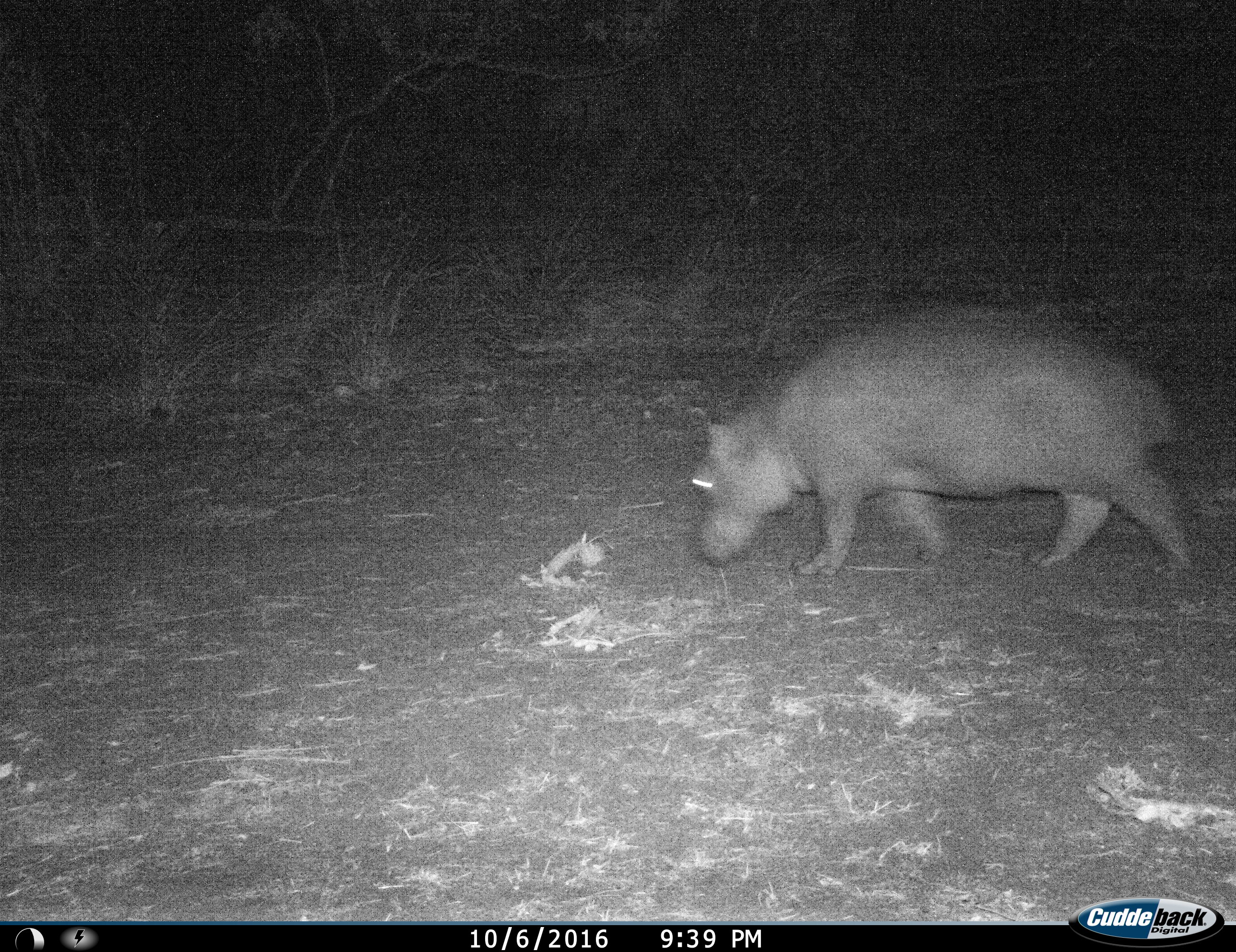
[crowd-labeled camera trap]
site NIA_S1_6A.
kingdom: Animalia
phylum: Chordata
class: Mammalia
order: Artiodactyla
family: Hippopotamidae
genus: Hippopotamus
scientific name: Hippopotamus amphibius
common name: hippopotamus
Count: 1.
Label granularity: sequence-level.